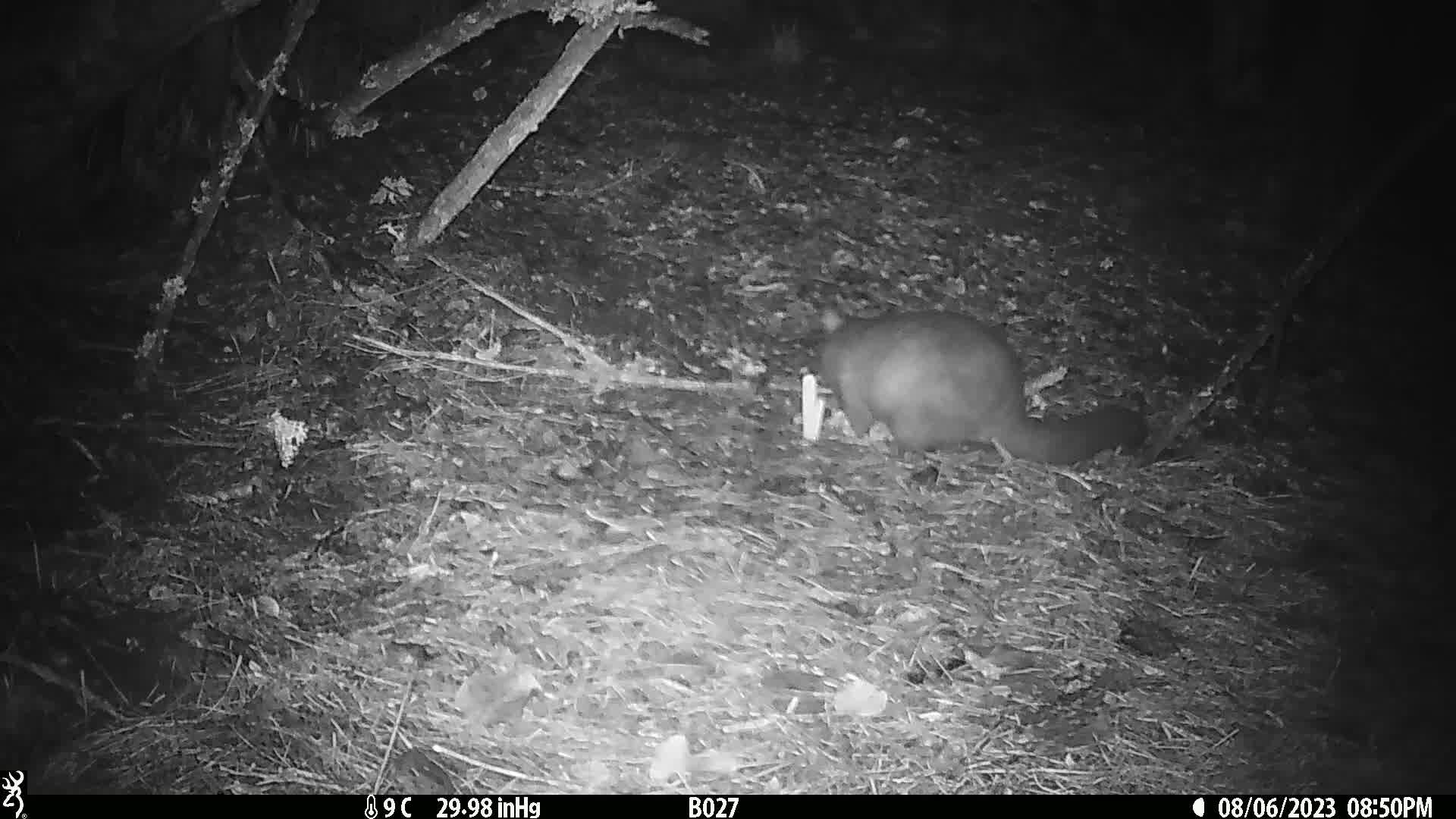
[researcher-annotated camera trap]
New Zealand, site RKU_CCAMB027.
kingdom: Animalia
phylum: Chordata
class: Mammalia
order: Diprotodontia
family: Phalangeridae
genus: Trichosurus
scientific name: Trichosurus vulpecula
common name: common brushtail possum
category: possum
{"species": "possum (common brushtail possum) (Trichosurus vulpecula)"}